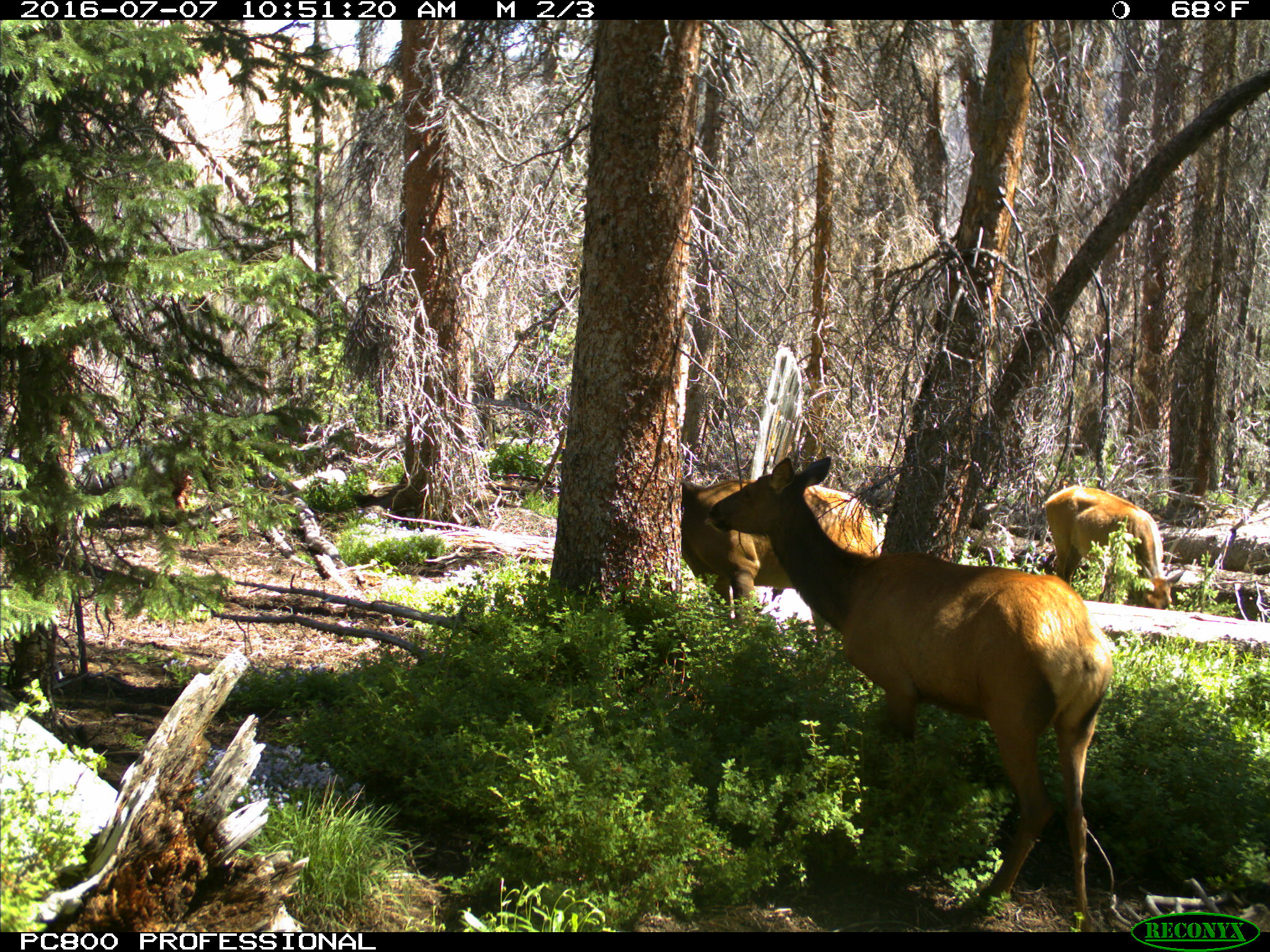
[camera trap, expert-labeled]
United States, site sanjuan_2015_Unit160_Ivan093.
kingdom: Animalia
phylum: Chordata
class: Mammalia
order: Artiodactyla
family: Cervidae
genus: Cervus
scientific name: Cervus elaphus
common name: red deer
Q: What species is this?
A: Cervus elaphus (red deer).